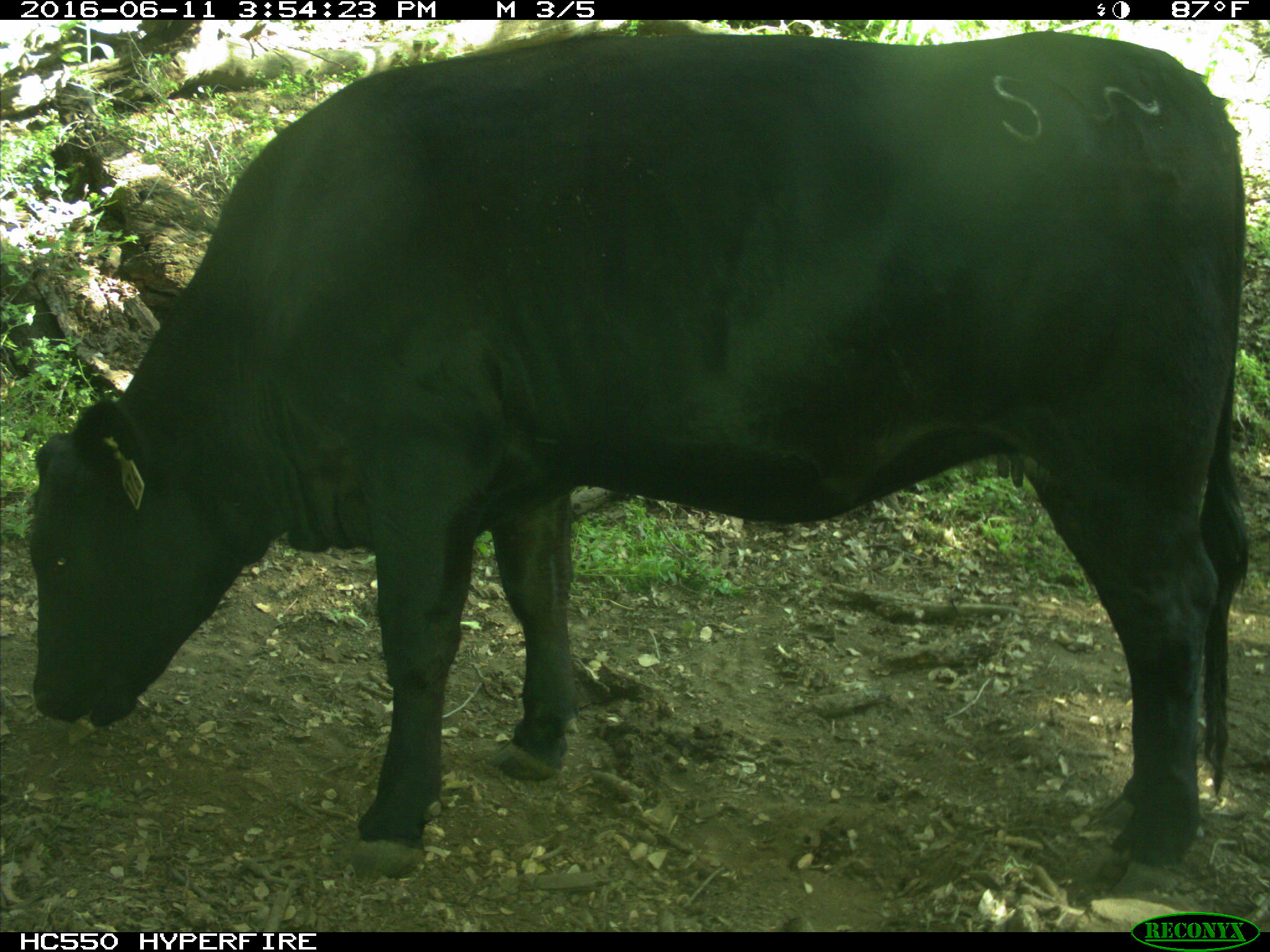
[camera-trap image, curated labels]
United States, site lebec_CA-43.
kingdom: Animalia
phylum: Chordata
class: Mammalia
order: Artiodactyla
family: Bovidae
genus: Bos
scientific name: Bos taurus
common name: domestic cow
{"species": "Bos taurus (domestic cow)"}